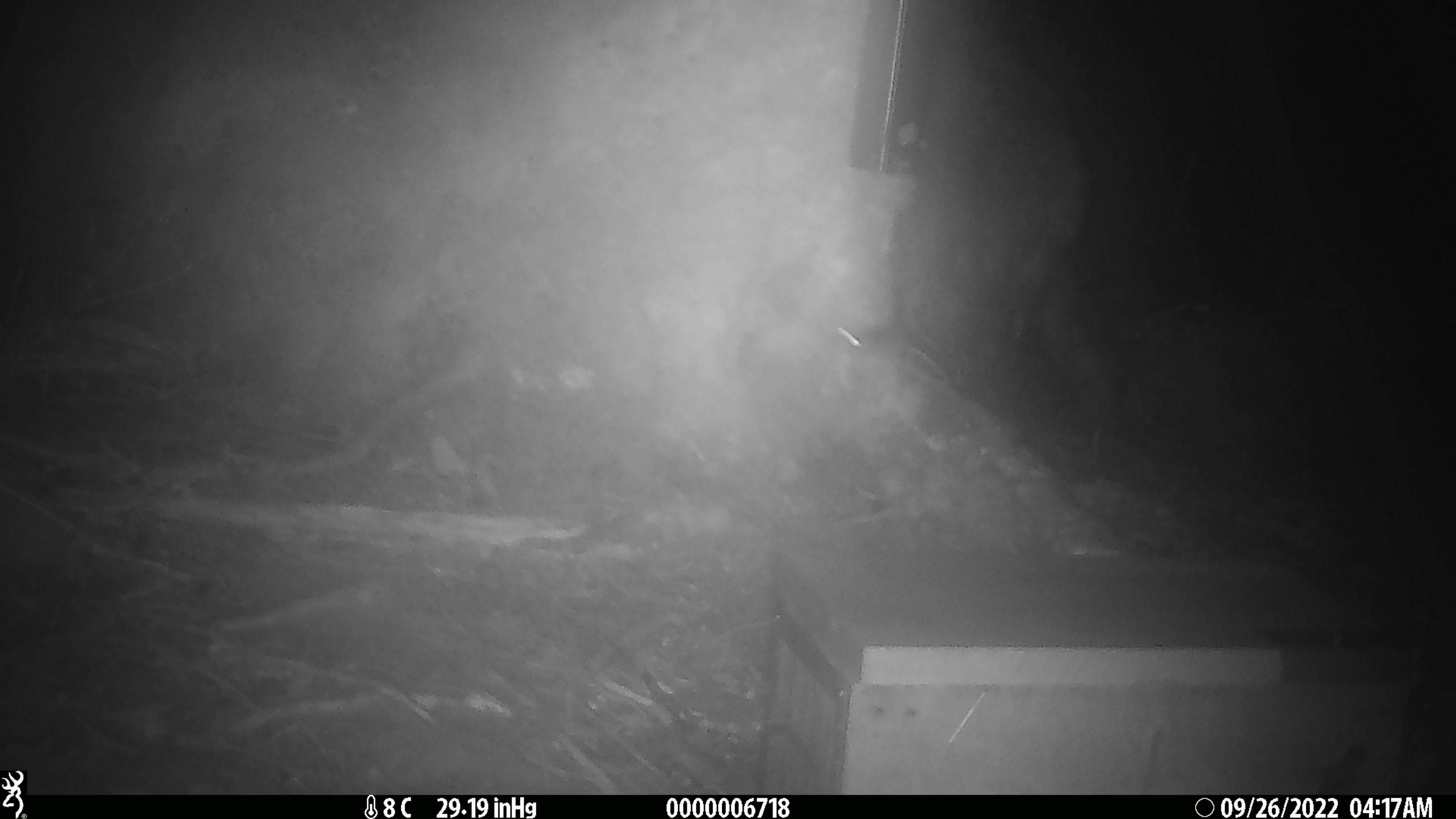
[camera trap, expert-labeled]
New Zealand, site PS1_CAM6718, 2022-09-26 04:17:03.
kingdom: Animalia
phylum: Chordata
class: Mammalia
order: Rodentia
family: Muridae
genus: Mus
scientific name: Mus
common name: mouse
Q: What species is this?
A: Mouse (Mus).